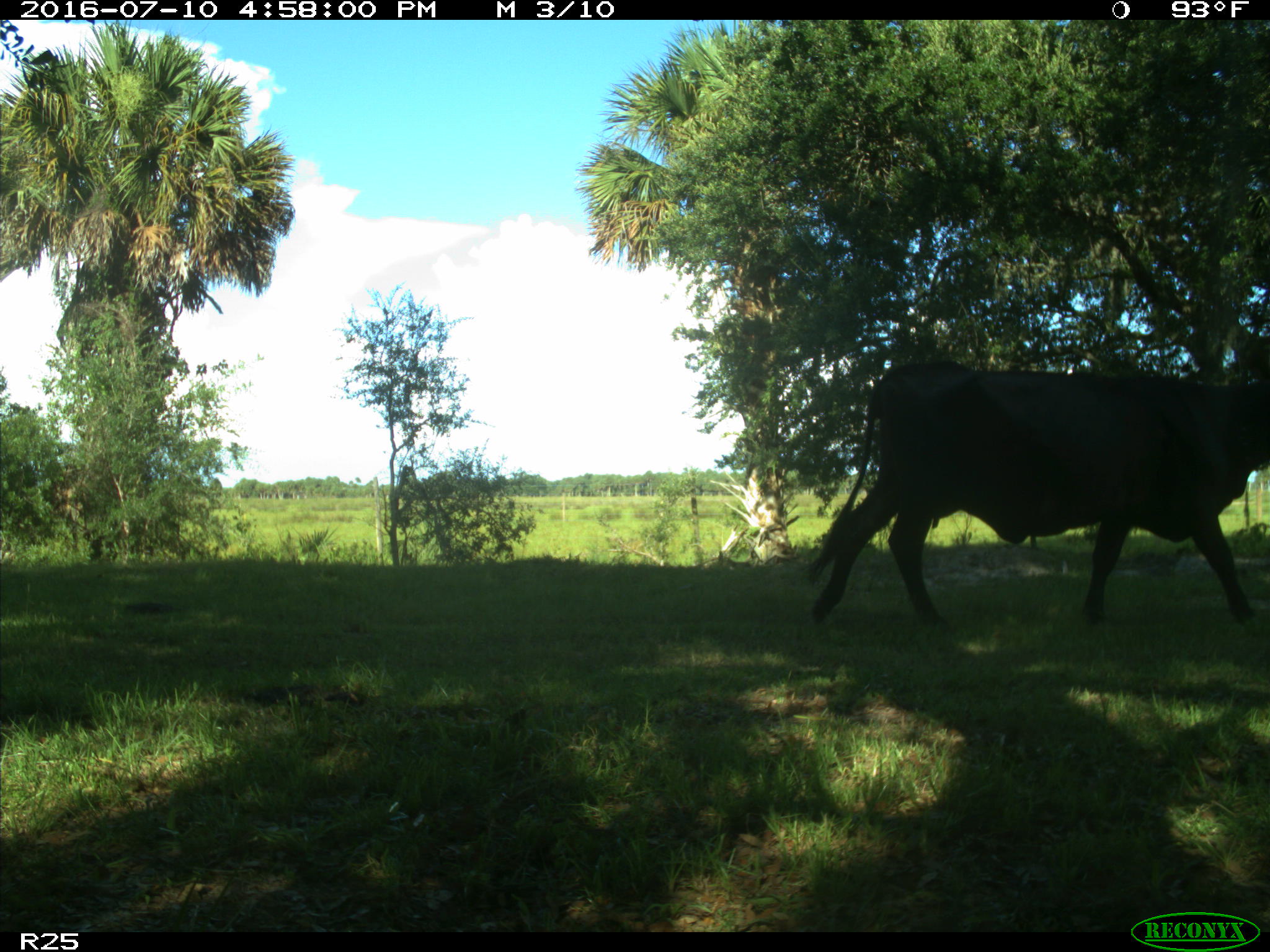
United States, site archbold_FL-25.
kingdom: Animalia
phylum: Chordata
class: Mammalia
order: Artiodactyla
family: Bovidae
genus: Bos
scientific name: Bos taurus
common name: domestic cow